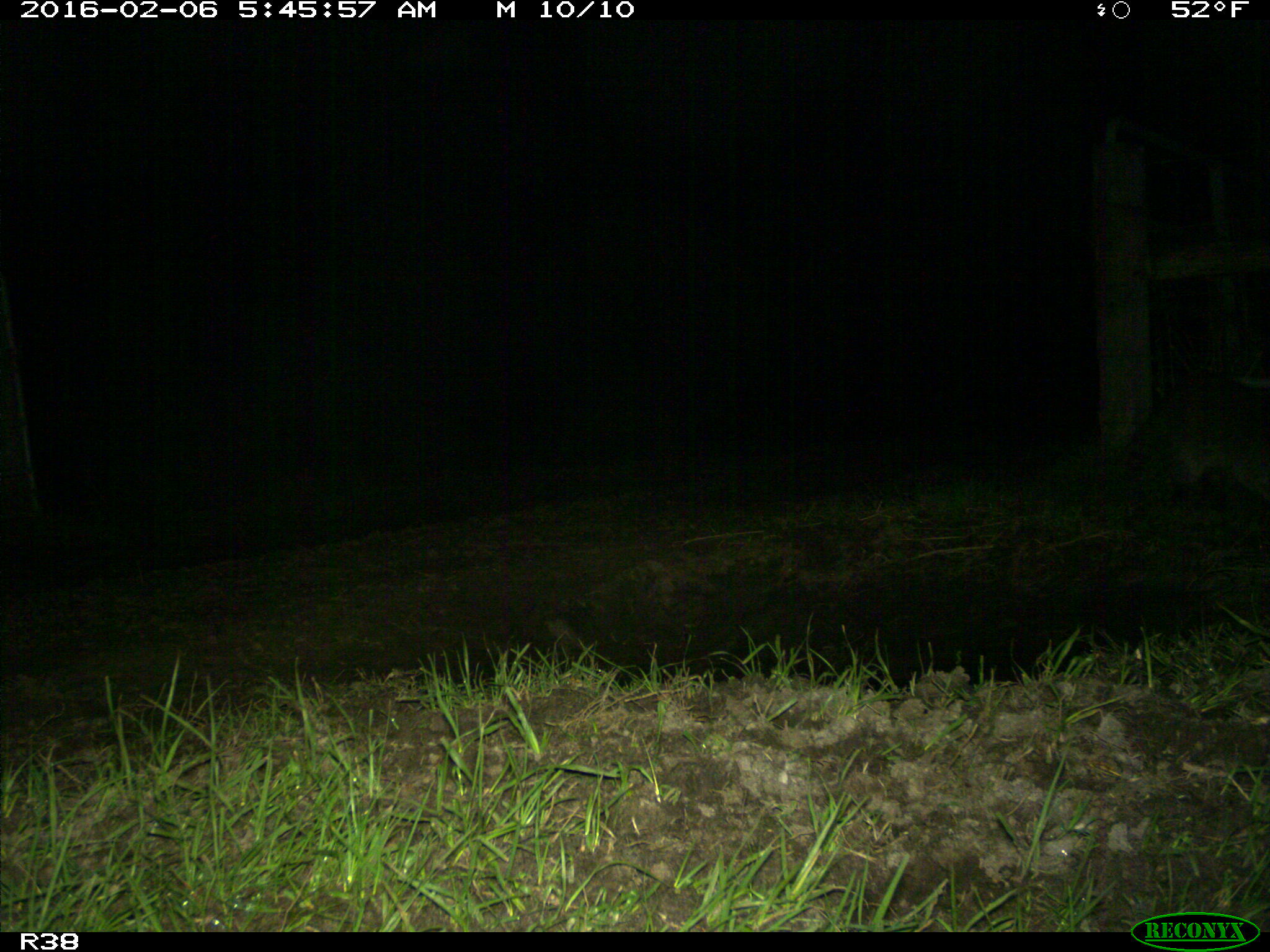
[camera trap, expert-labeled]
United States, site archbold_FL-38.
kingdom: Animalia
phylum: Chordata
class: Mammalia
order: Carnivora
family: Procyonidae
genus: Procyon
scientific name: Procyon lotor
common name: common raccoon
Procyon lotor (common raccoon).